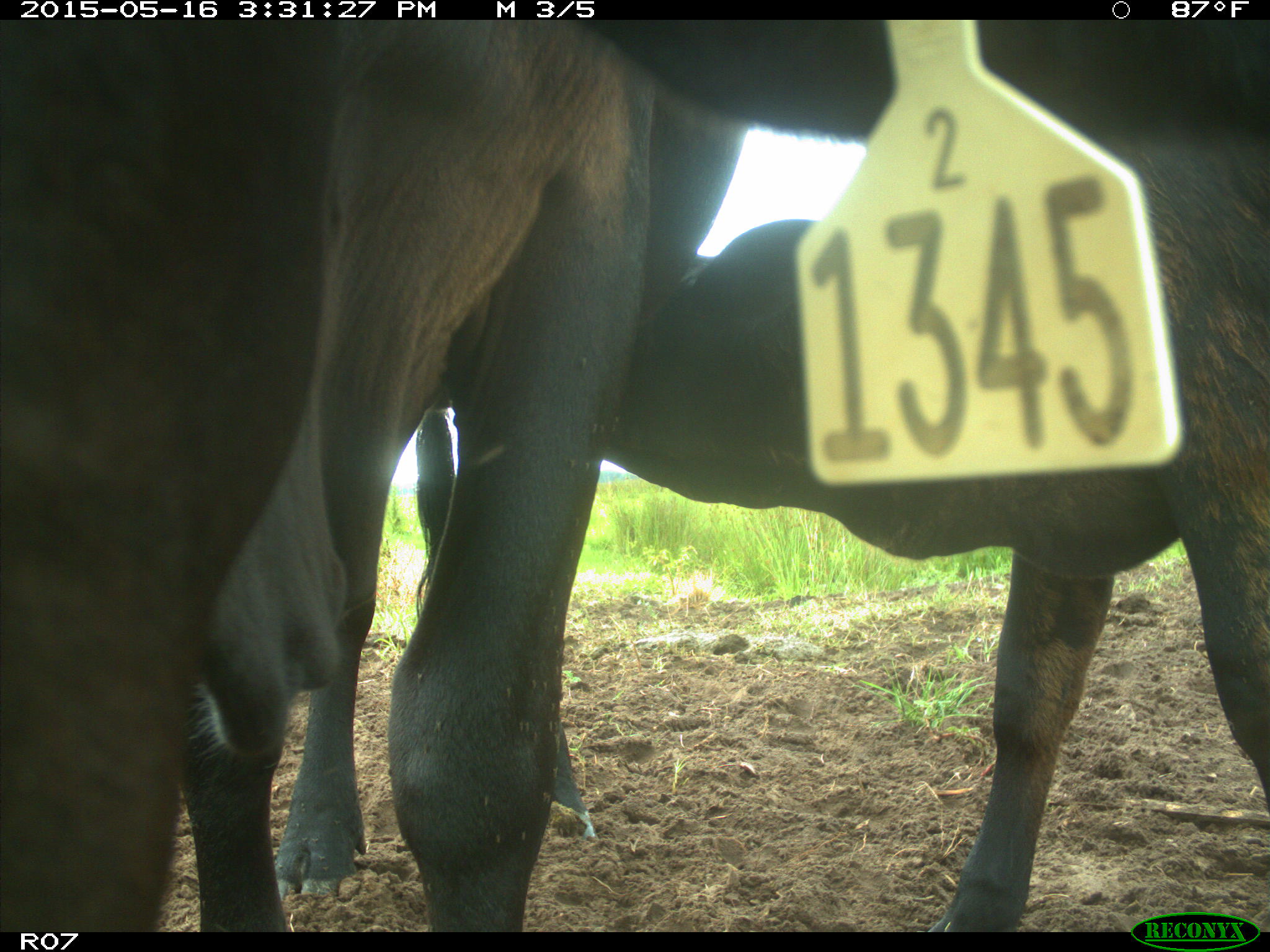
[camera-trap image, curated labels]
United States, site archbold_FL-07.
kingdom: Animalia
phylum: Chordata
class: Mammalia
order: Artiodactyla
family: Bovidae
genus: Bos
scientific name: Bos taurus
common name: domestic cow